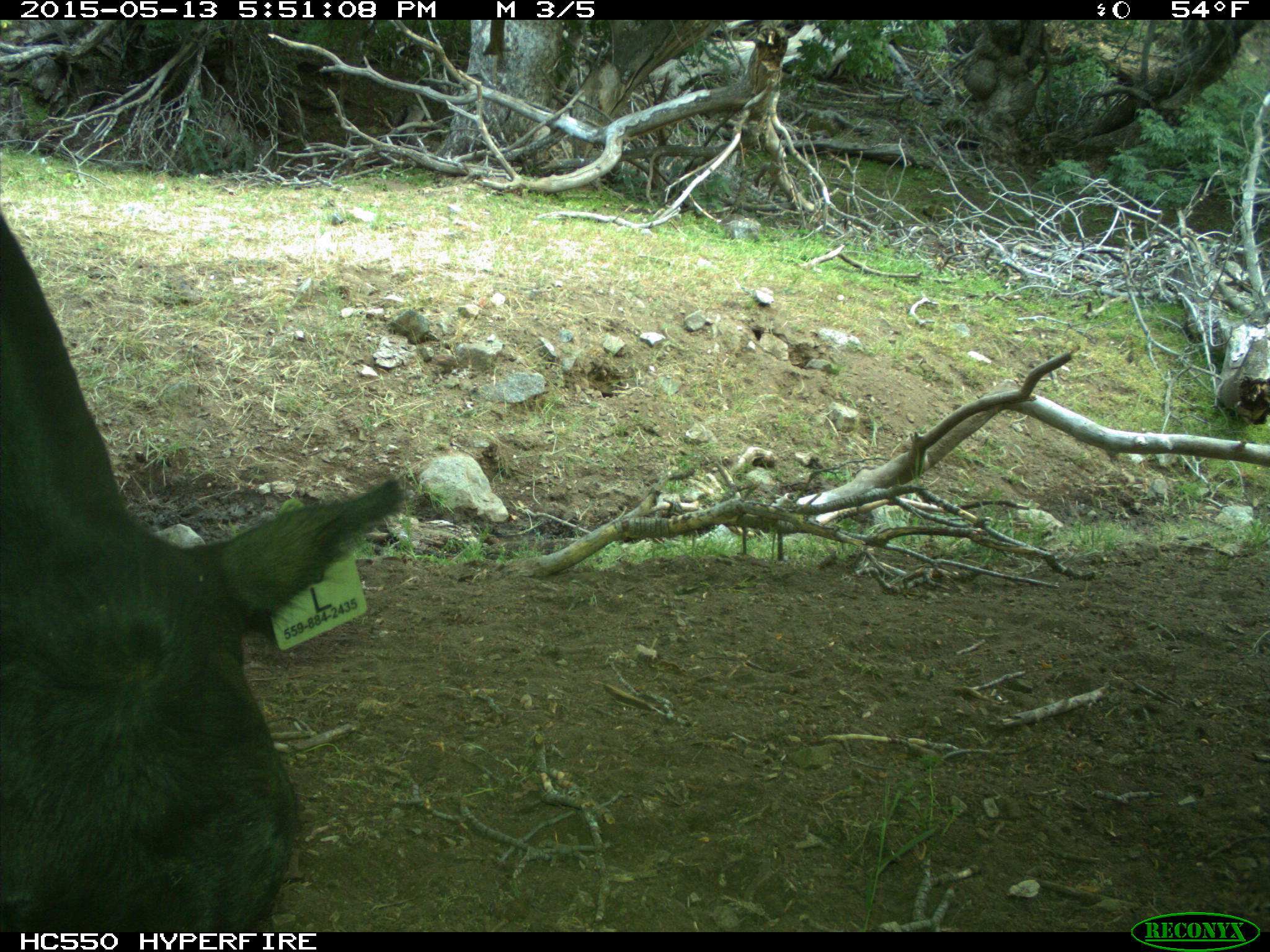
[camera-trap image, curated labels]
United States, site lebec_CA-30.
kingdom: Animalia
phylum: Chordata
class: Mammalia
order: Artiodactyla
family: Bovidae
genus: Bos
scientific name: Bos taurus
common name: domestic cow